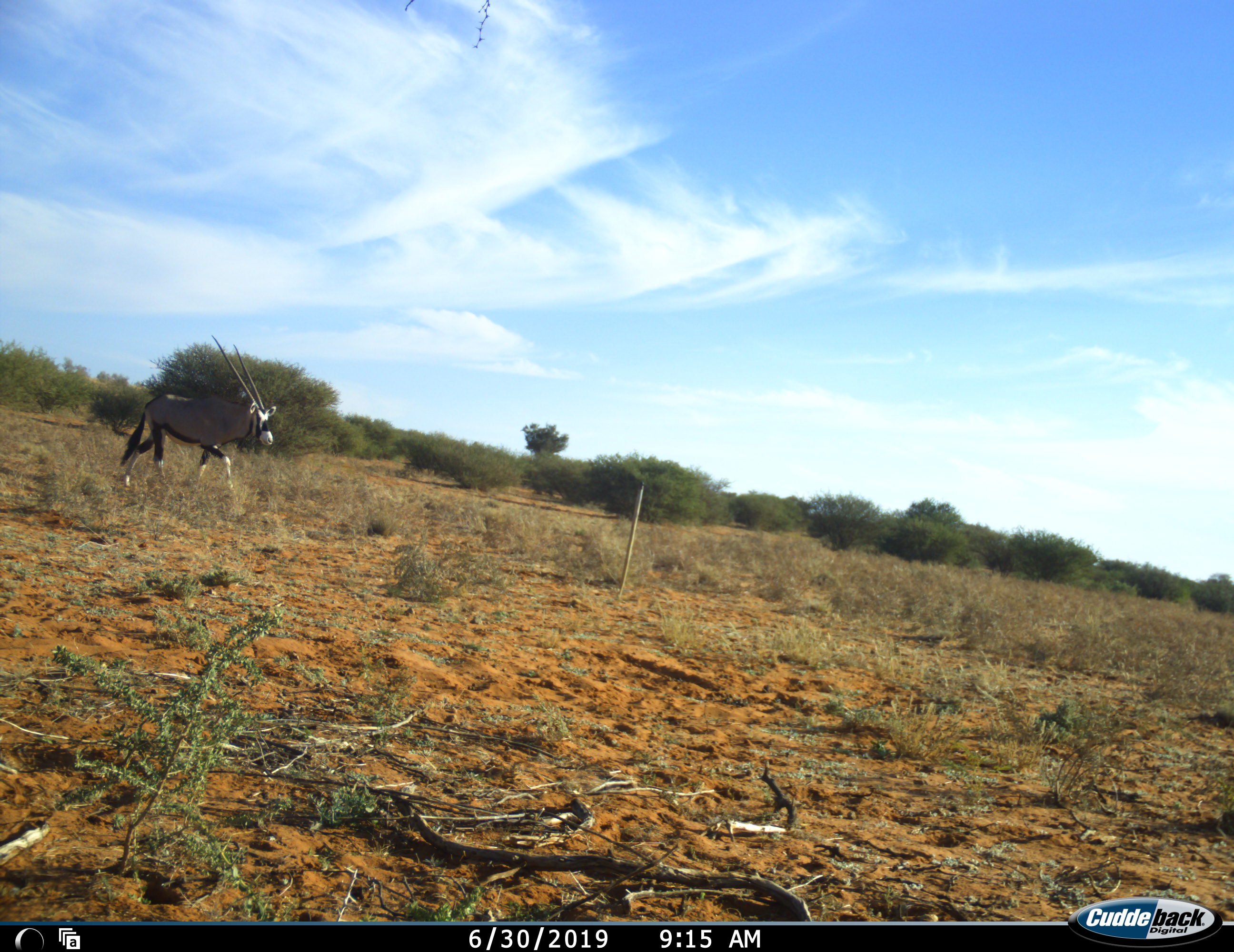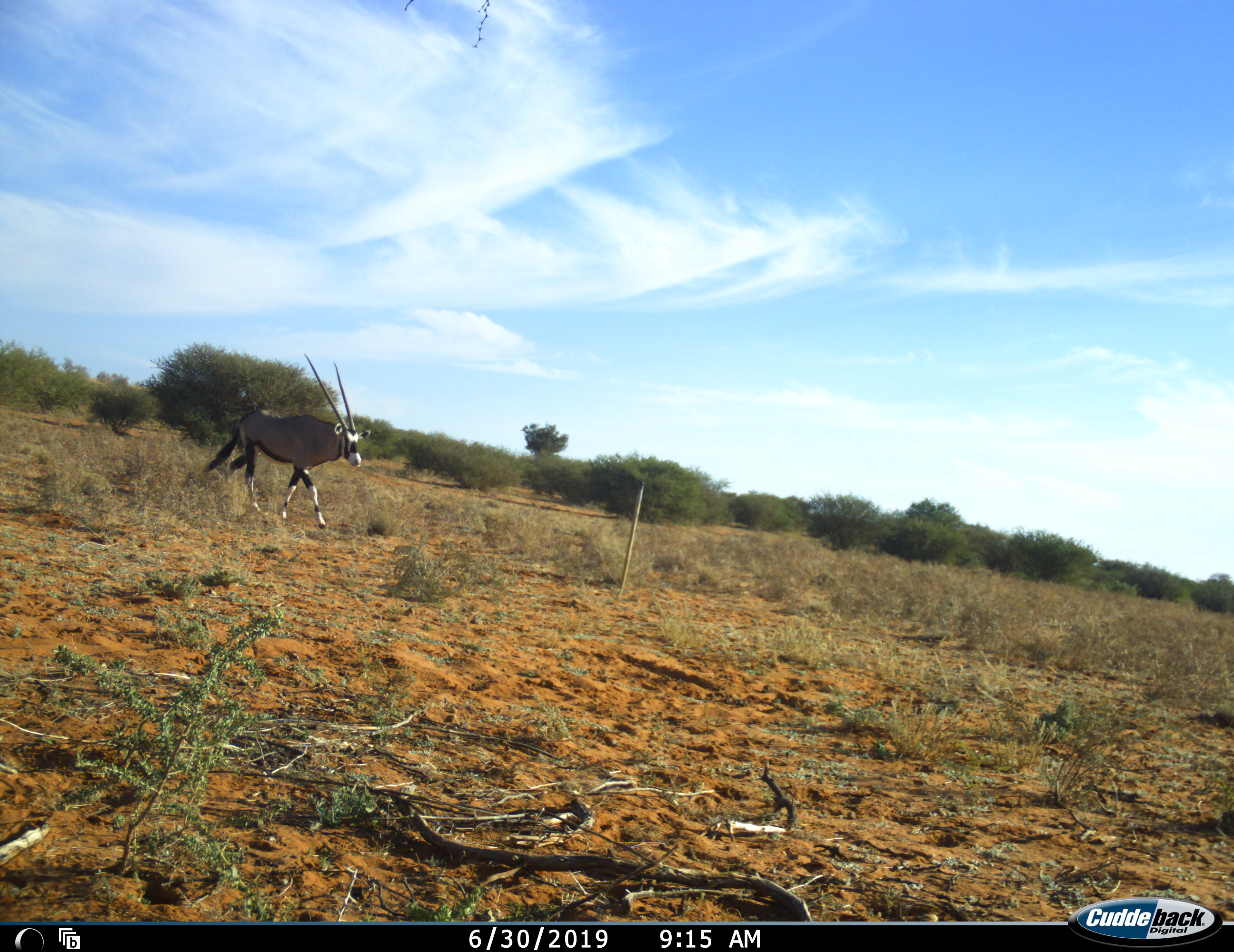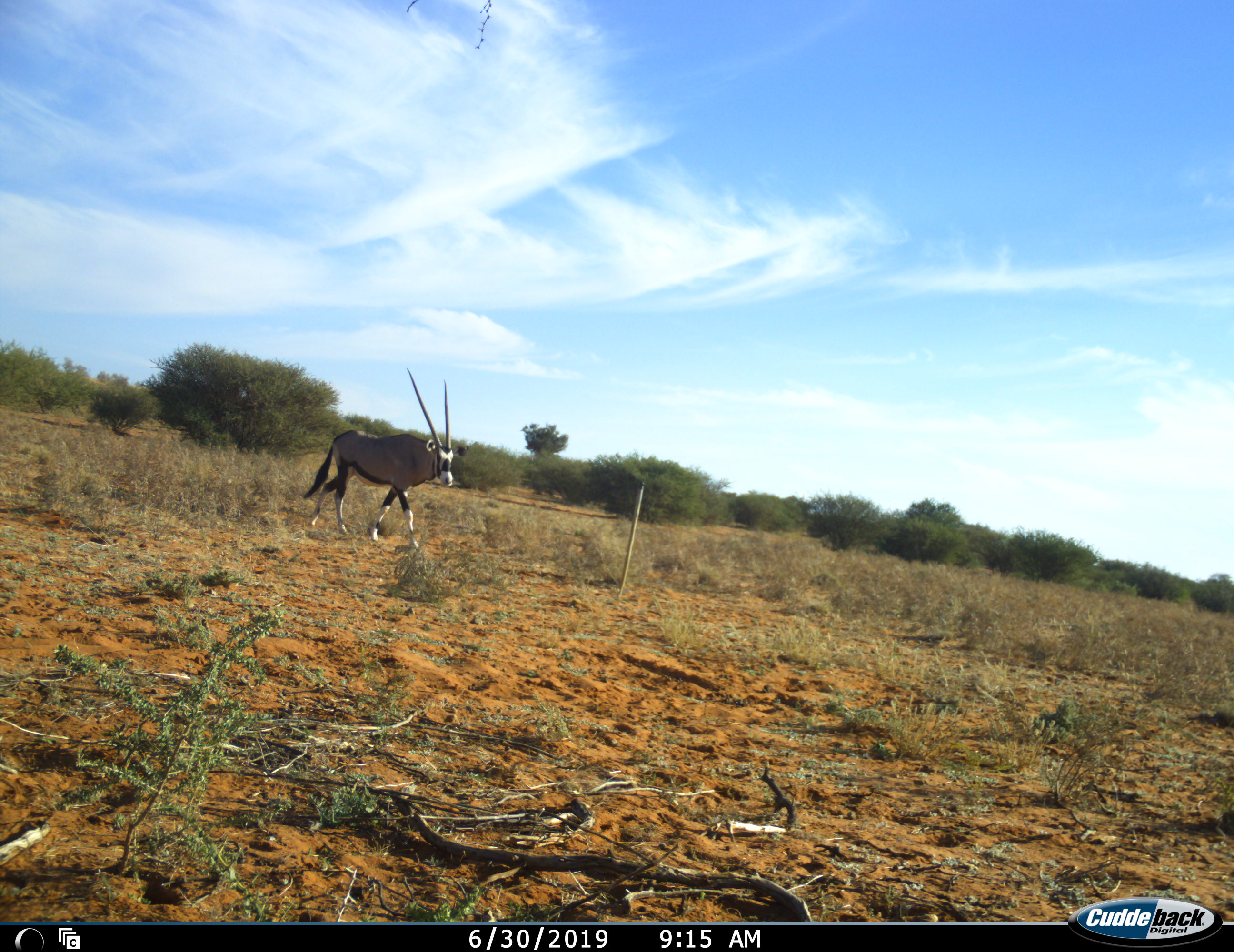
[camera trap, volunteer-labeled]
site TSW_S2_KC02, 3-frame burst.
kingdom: Animalia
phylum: Chordata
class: Mammalia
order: Artiodactyla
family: Bovidae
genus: Oryx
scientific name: Oryx gazella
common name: gemsbok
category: oryx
Oryx (gemsbok) (Oryx gazella), count 1. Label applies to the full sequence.